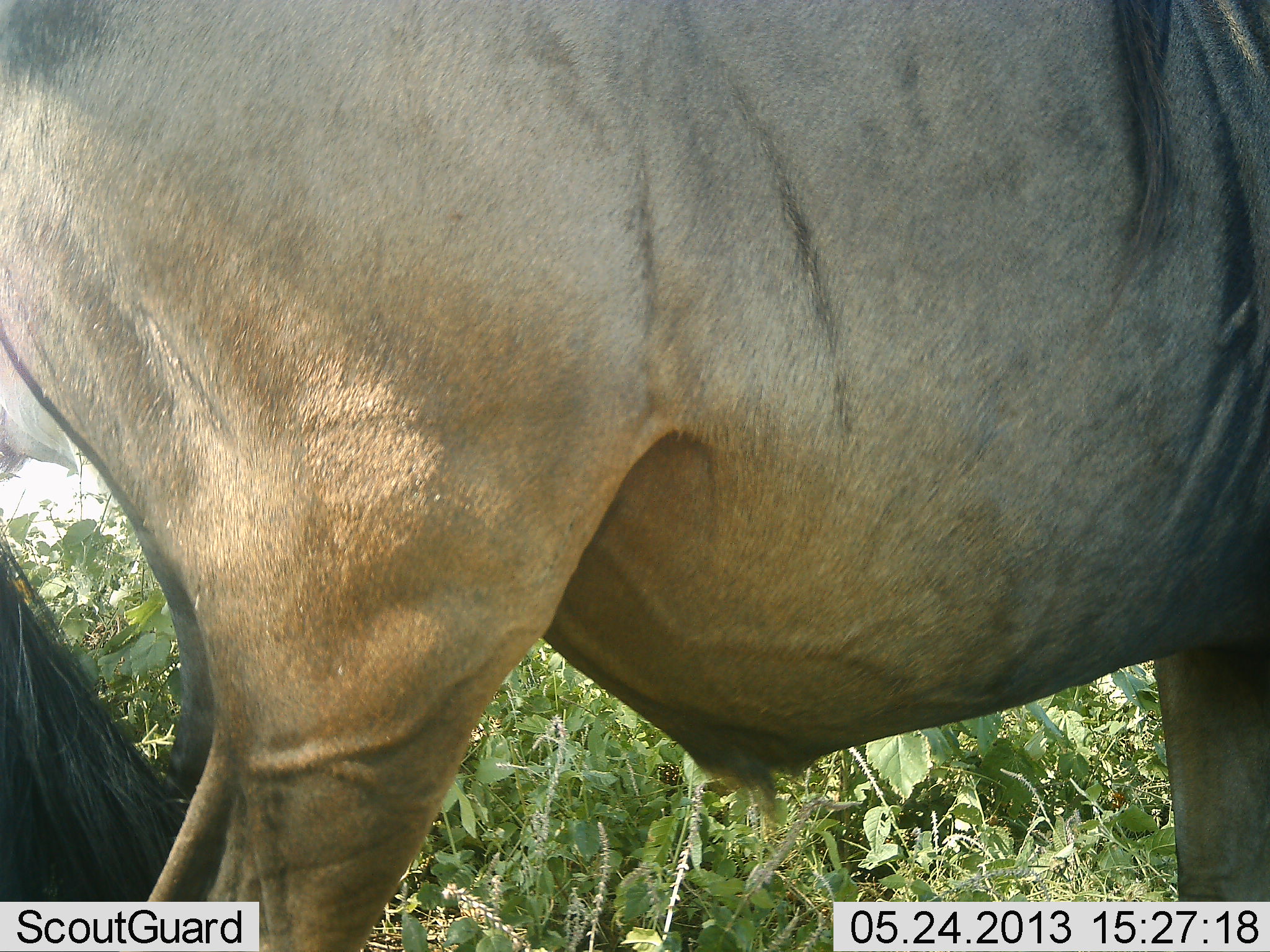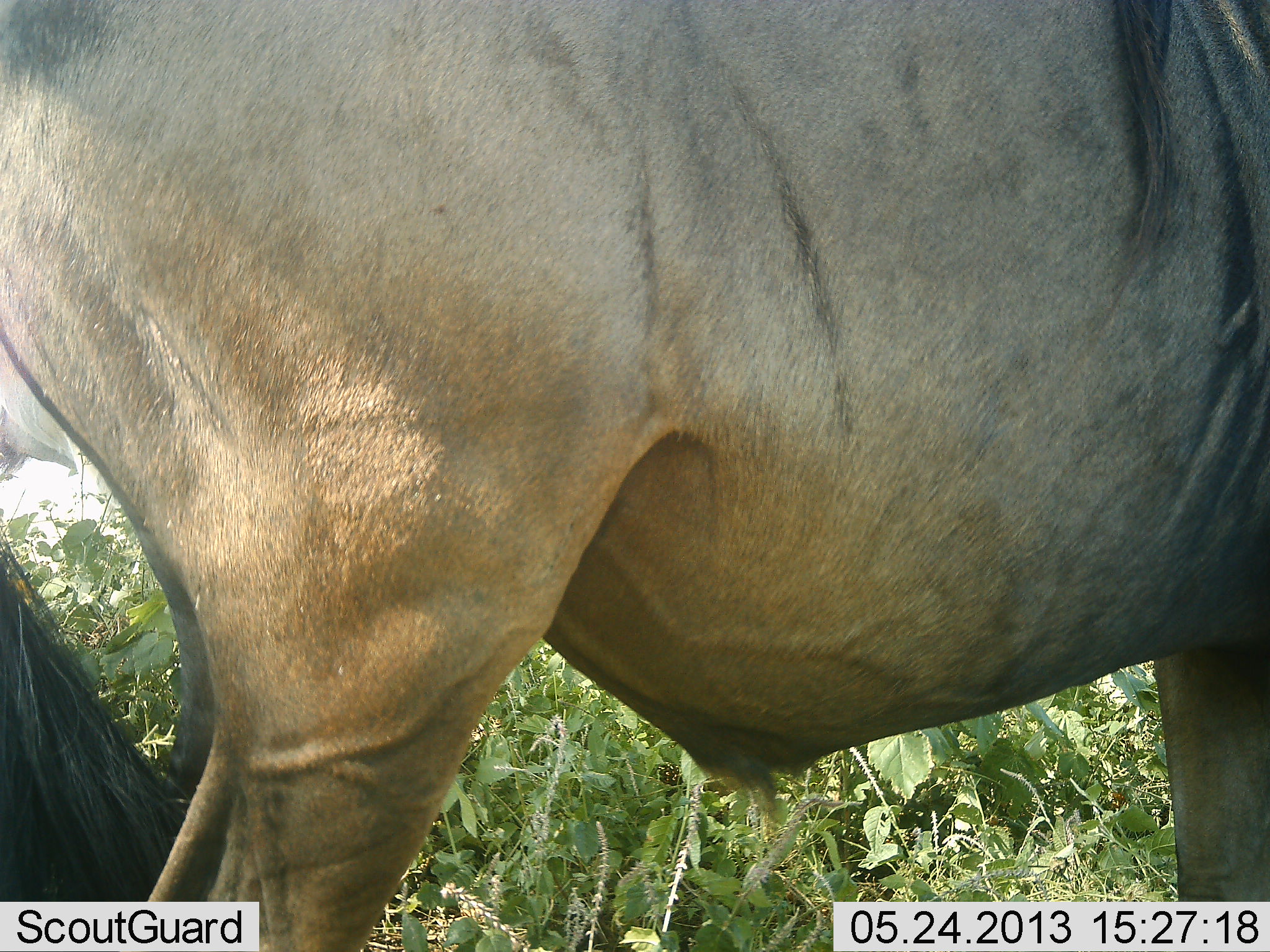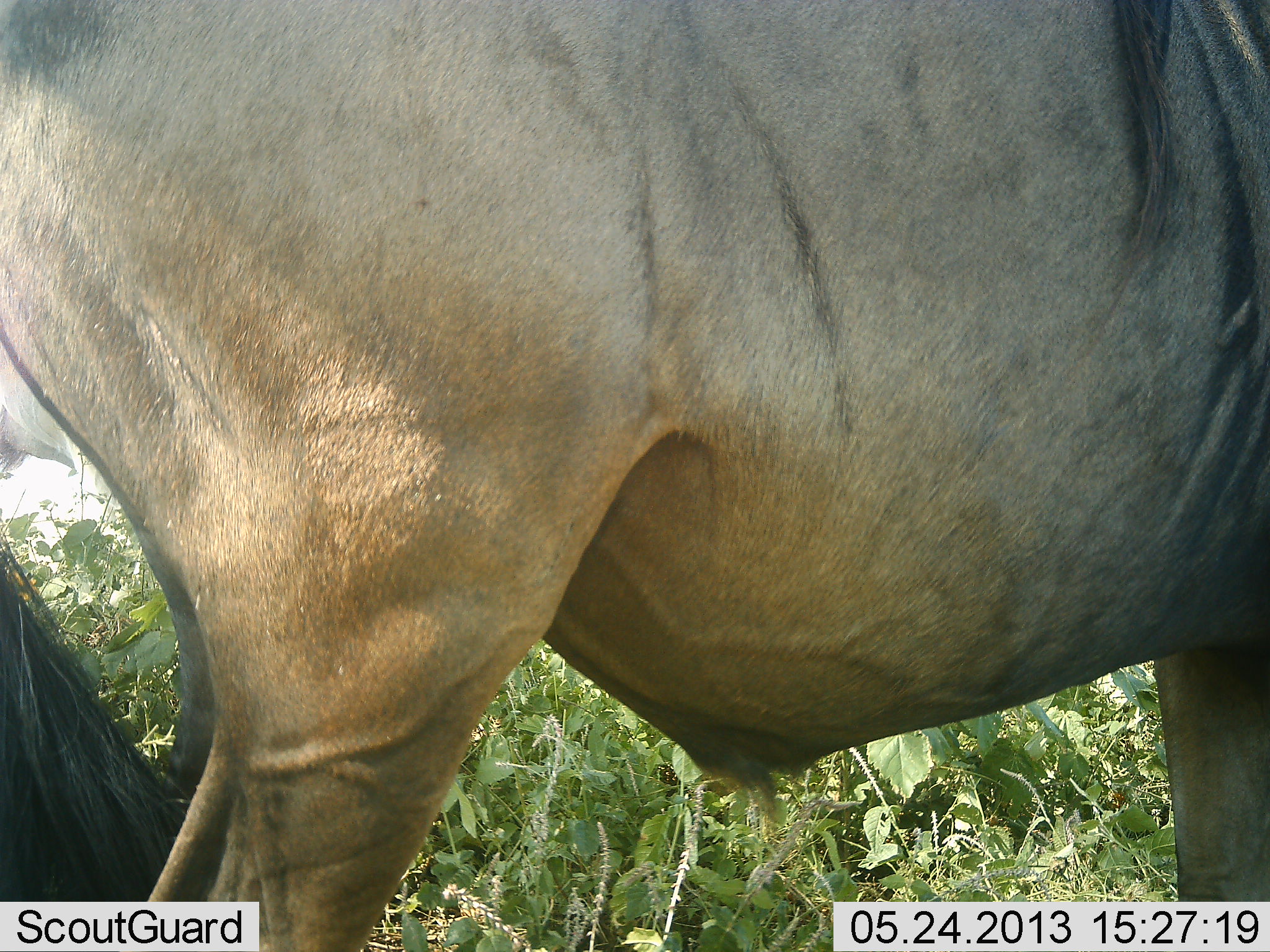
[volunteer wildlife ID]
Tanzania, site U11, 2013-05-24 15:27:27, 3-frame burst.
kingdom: Animalia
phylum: Chordata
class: Mammalia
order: Artiodactyla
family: Bovidae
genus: Connochaetes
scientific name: Connochaetes taurinus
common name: blue wildebeest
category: wildebeest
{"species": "wildebeest (blue wildebeest) (Connochaetes taurinus)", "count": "1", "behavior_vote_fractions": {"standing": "100%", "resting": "4%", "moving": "0%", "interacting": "0%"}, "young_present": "0%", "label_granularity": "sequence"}